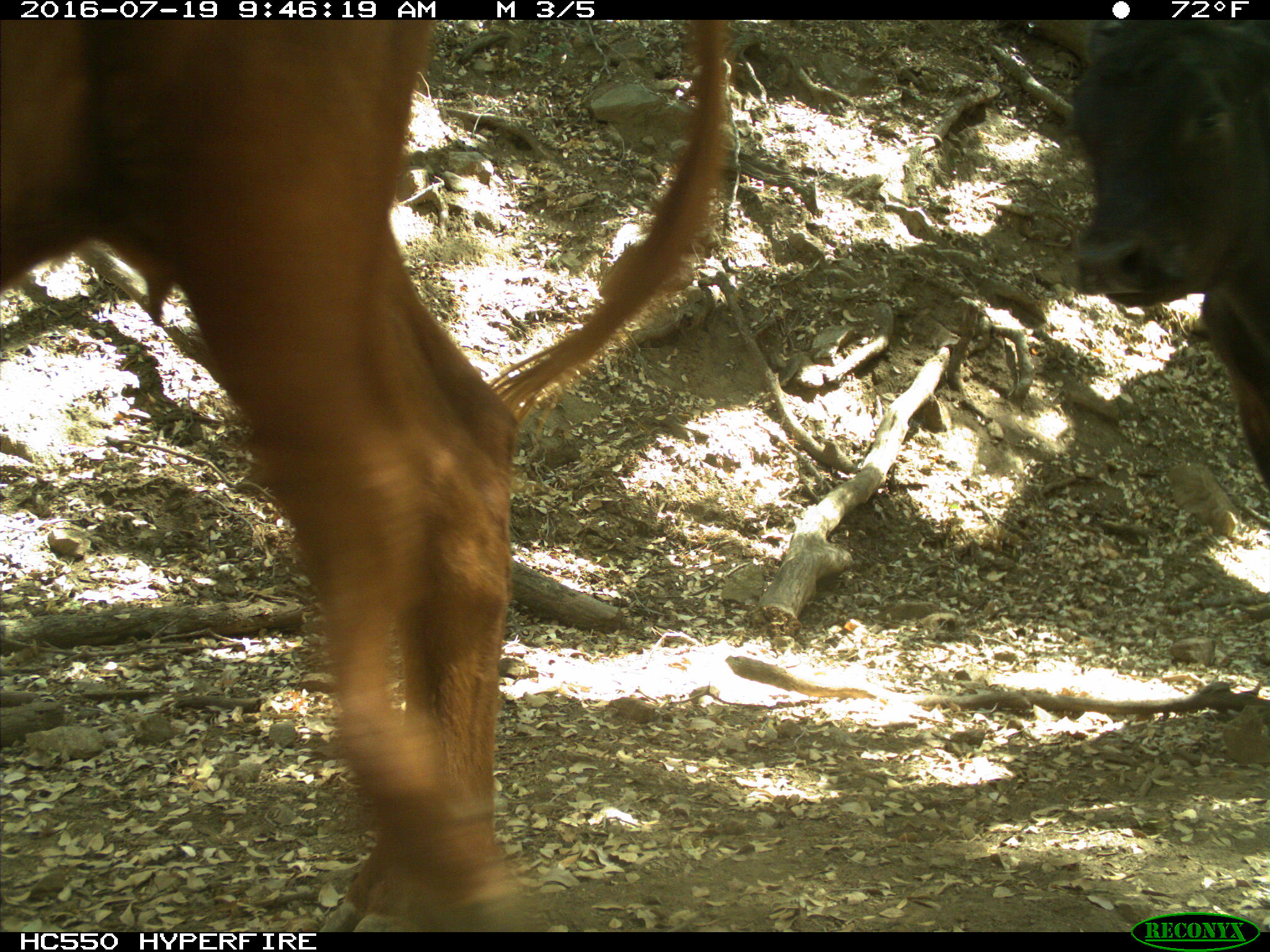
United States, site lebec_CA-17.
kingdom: Animalia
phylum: Chordata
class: Mammalia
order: Artiodactyla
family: Bovidae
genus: Bos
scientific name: Bos taurus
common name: domestic cow